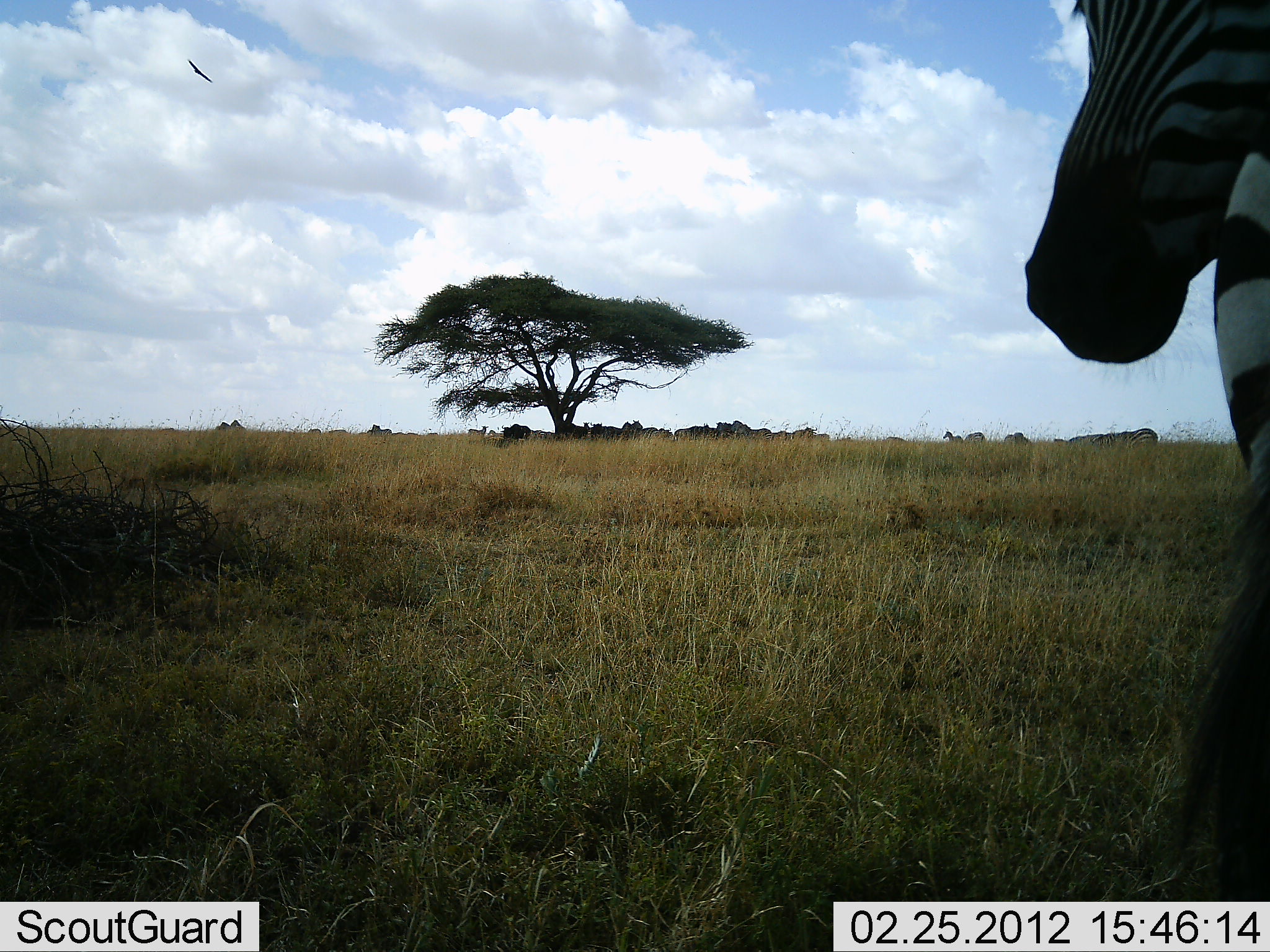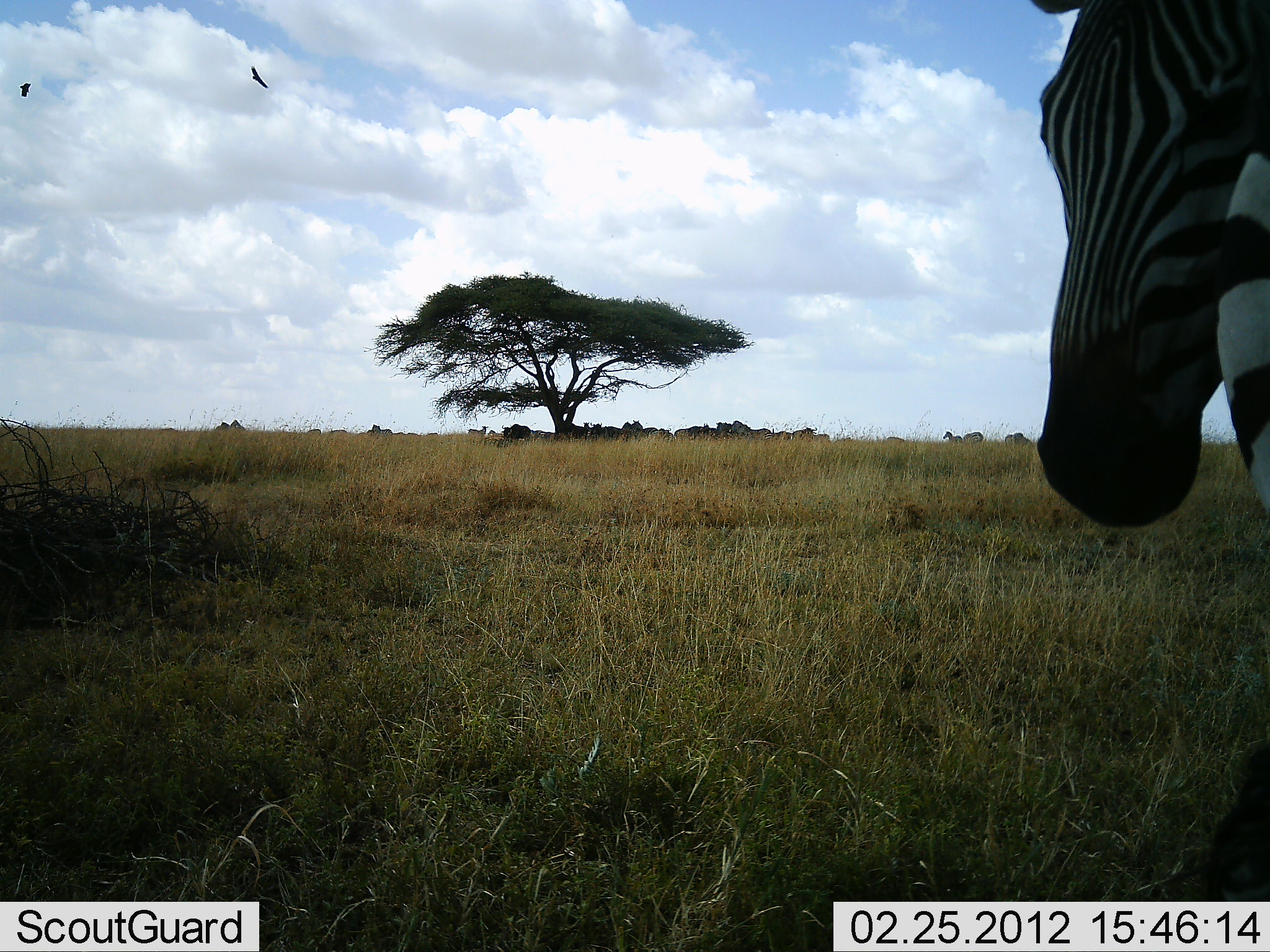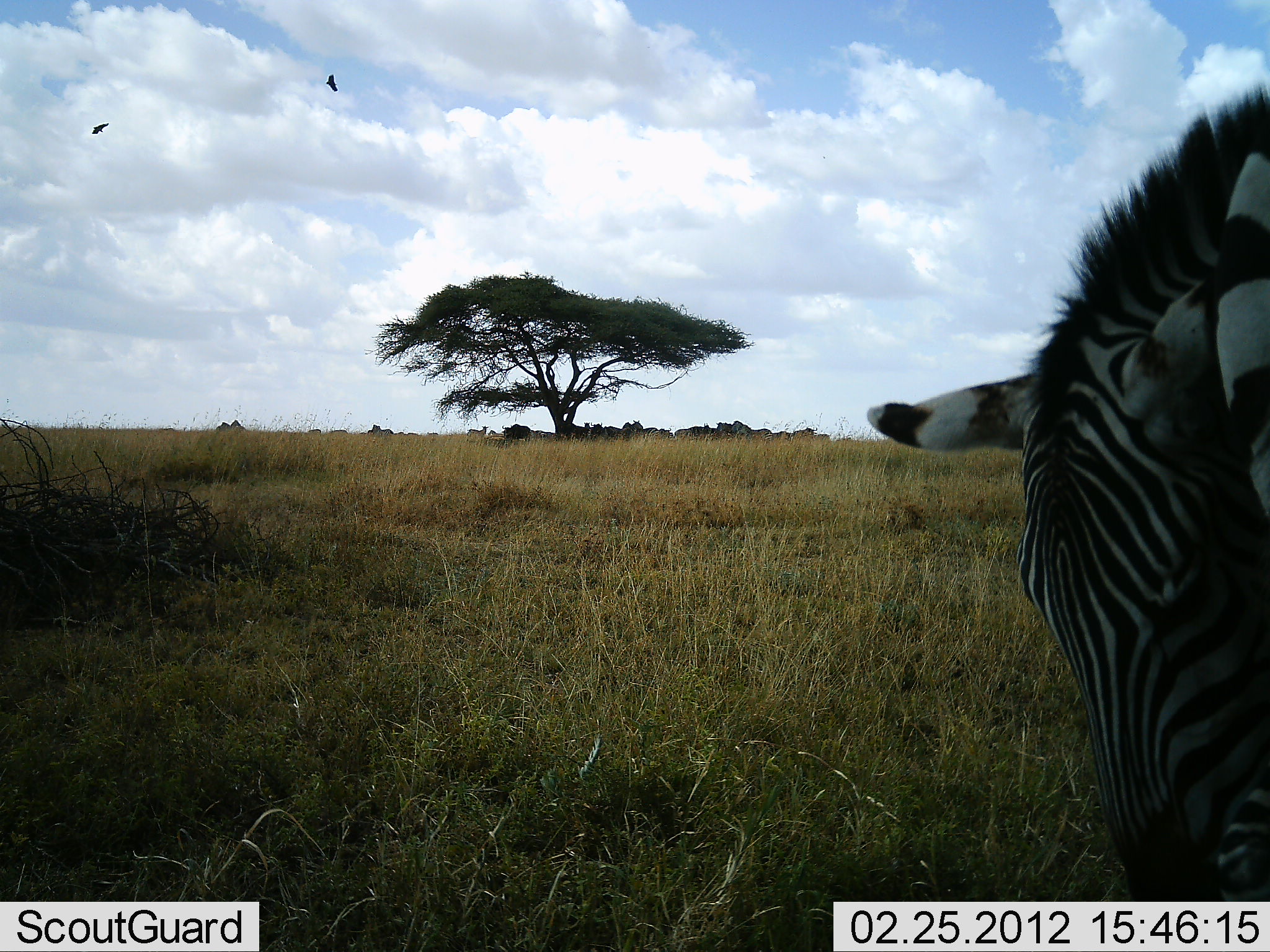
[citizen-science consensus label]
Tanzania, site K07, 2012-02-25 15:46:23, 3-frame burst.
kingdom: Animalia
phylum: Chordata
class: Mammalia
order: Perissodactyla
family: Equidae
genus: Equus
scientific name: Equus quagga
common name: plains zebra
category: zebra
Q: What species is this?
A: Zebra (plains zebra) (Equus quagga).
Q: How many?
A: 1.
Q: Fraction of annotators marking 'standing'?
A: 75%.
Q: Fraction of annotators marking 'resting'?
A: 3%.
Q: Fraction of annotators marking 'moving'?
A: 12%.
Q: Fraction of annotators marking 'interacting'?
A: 6%.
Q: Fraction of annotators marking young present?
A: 0%.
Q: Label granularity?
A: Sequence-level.